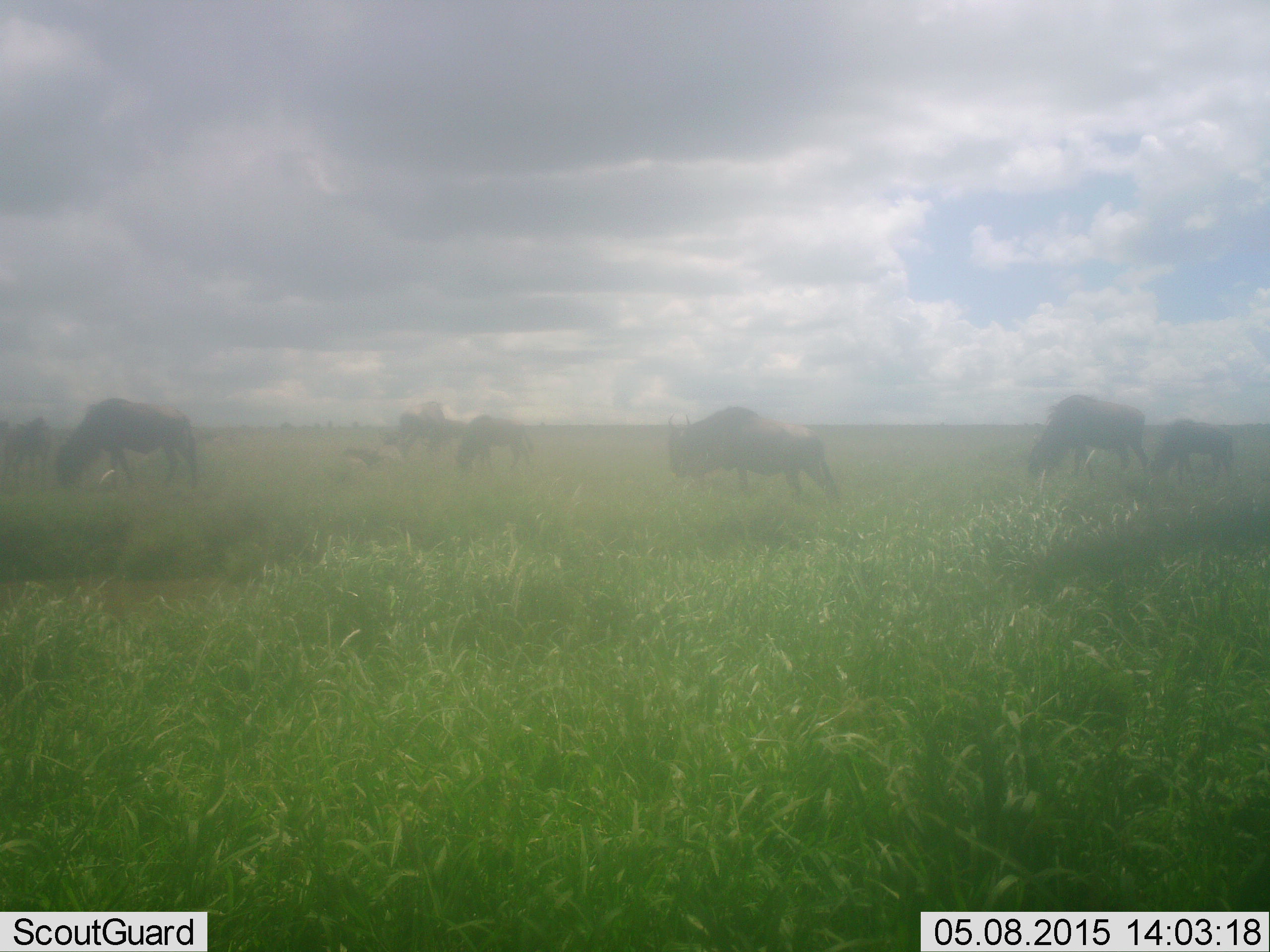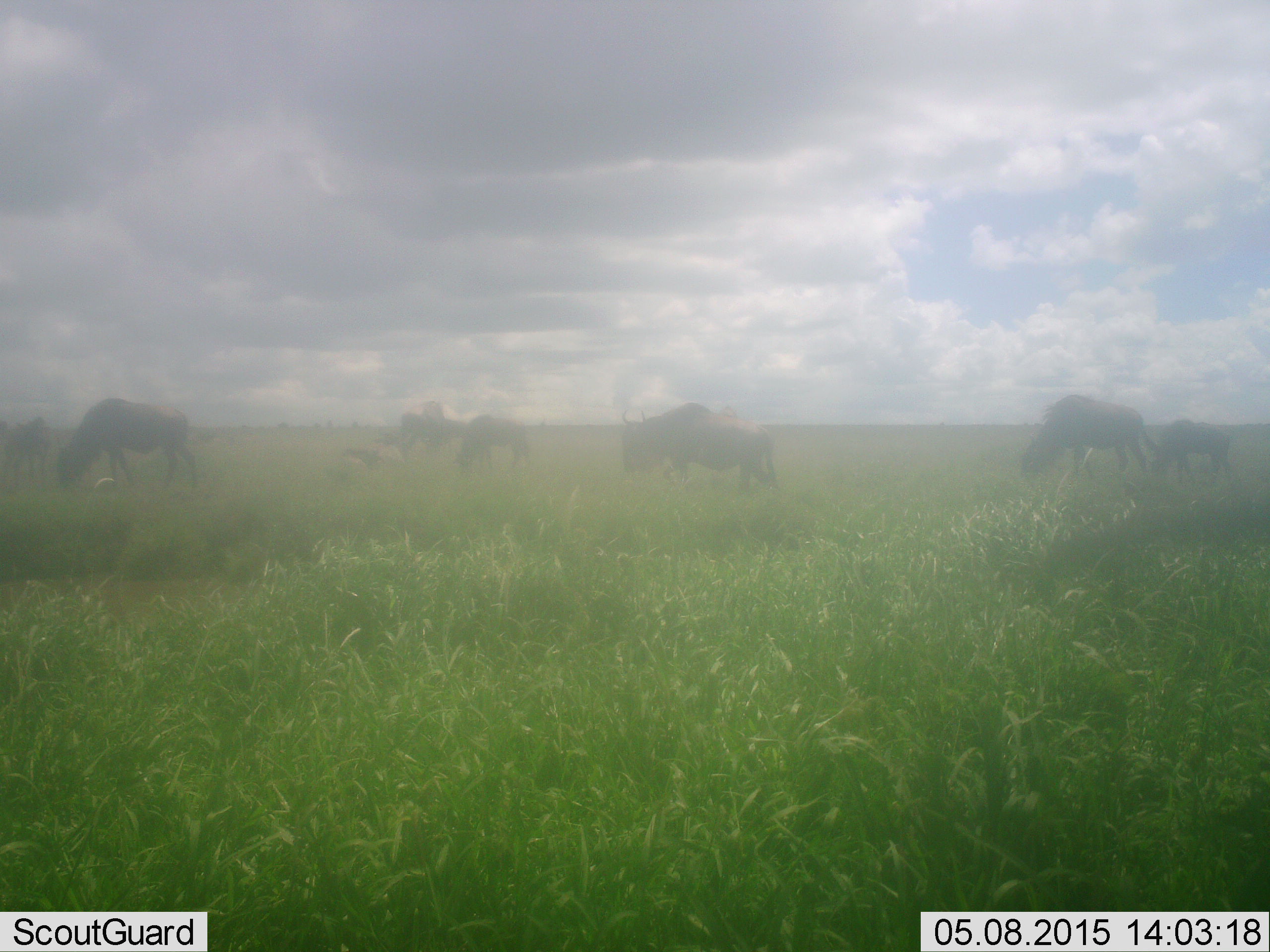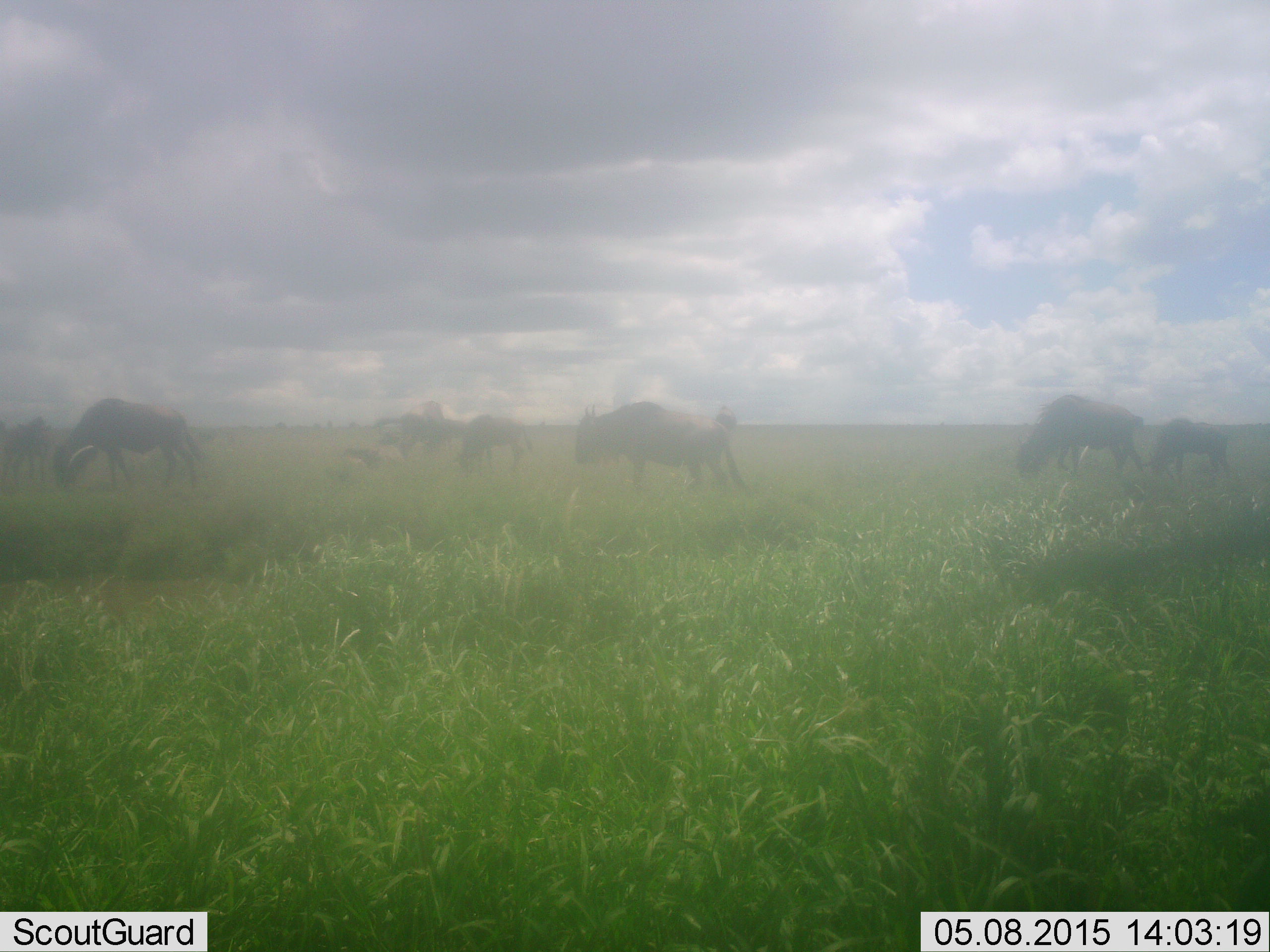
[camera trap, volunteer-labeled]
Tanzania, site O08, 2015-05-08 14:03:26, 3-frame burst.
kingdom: Animalia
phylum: Chordata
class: Mammalia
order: Artiodactyla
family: Bovidae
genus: Connochaetes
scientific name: Connochaetes taurinus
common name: blue wildebeest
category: wildebeest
Wildebeest (blue wildebeest) (Connochaetes taurinus), count 7. Behavior (volunteer vote fractions): standing 64%, resting 9%, moving 64%, interacting 0%. Young present (vote fraction): 27%. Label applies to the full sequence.